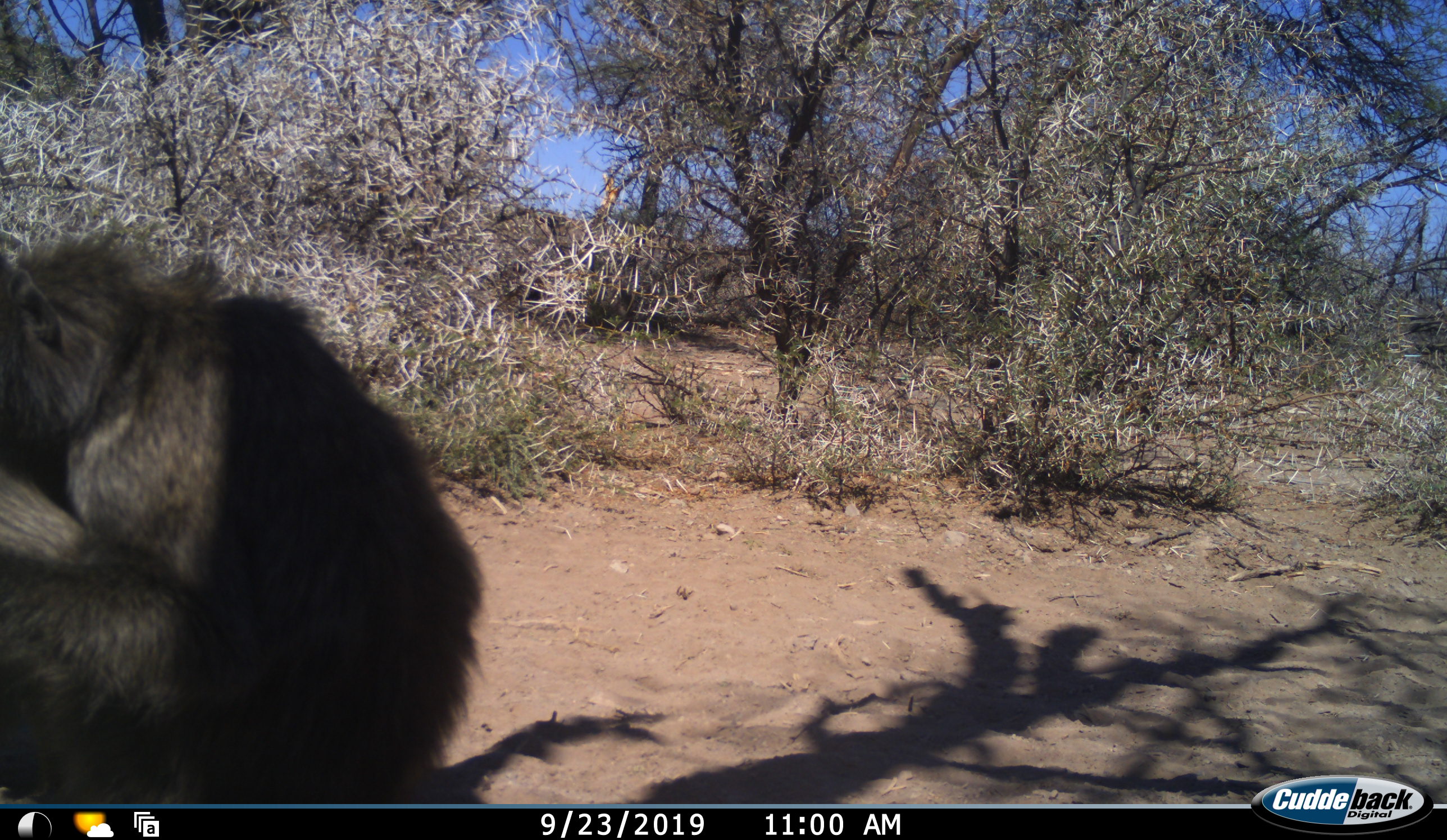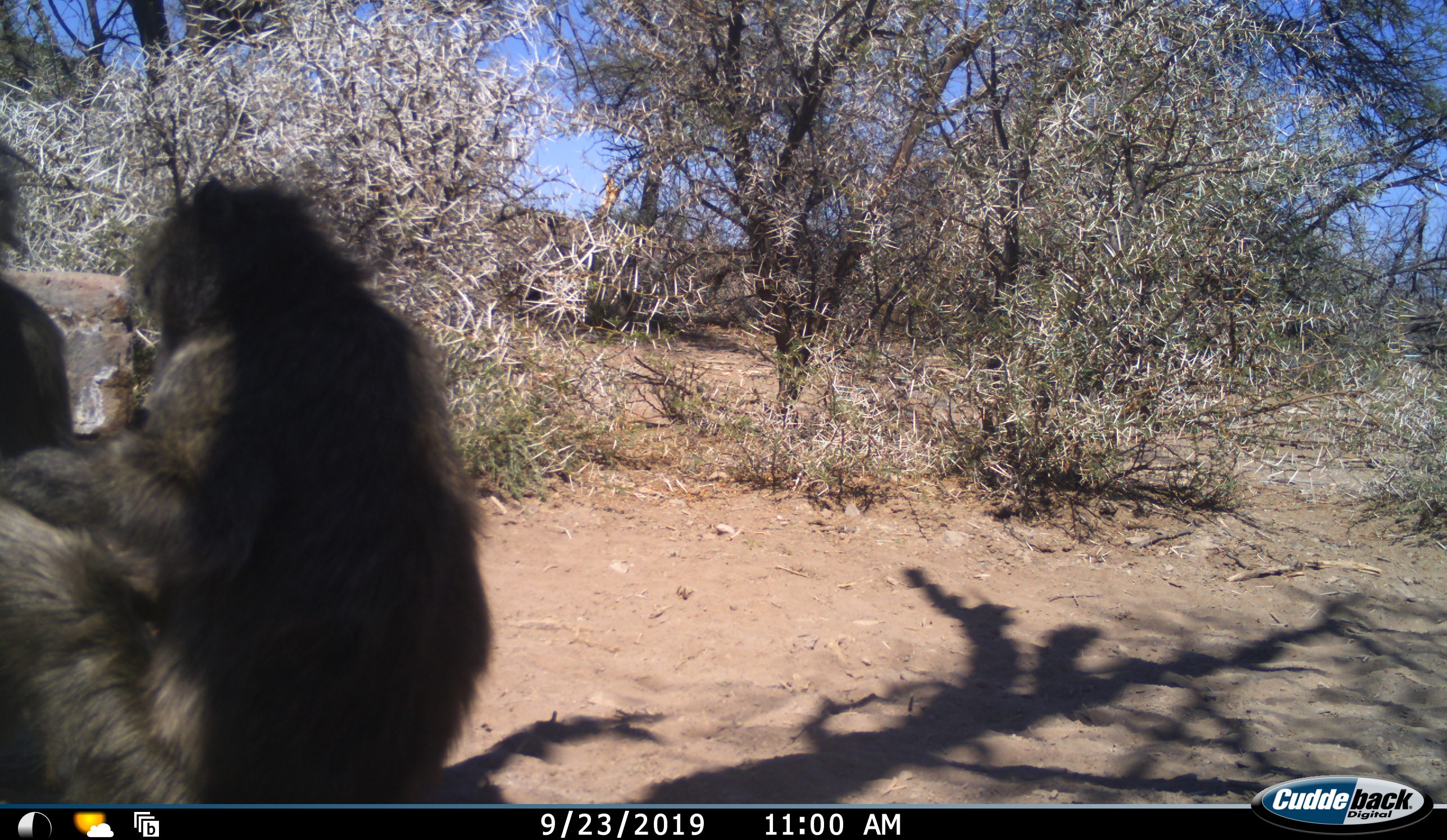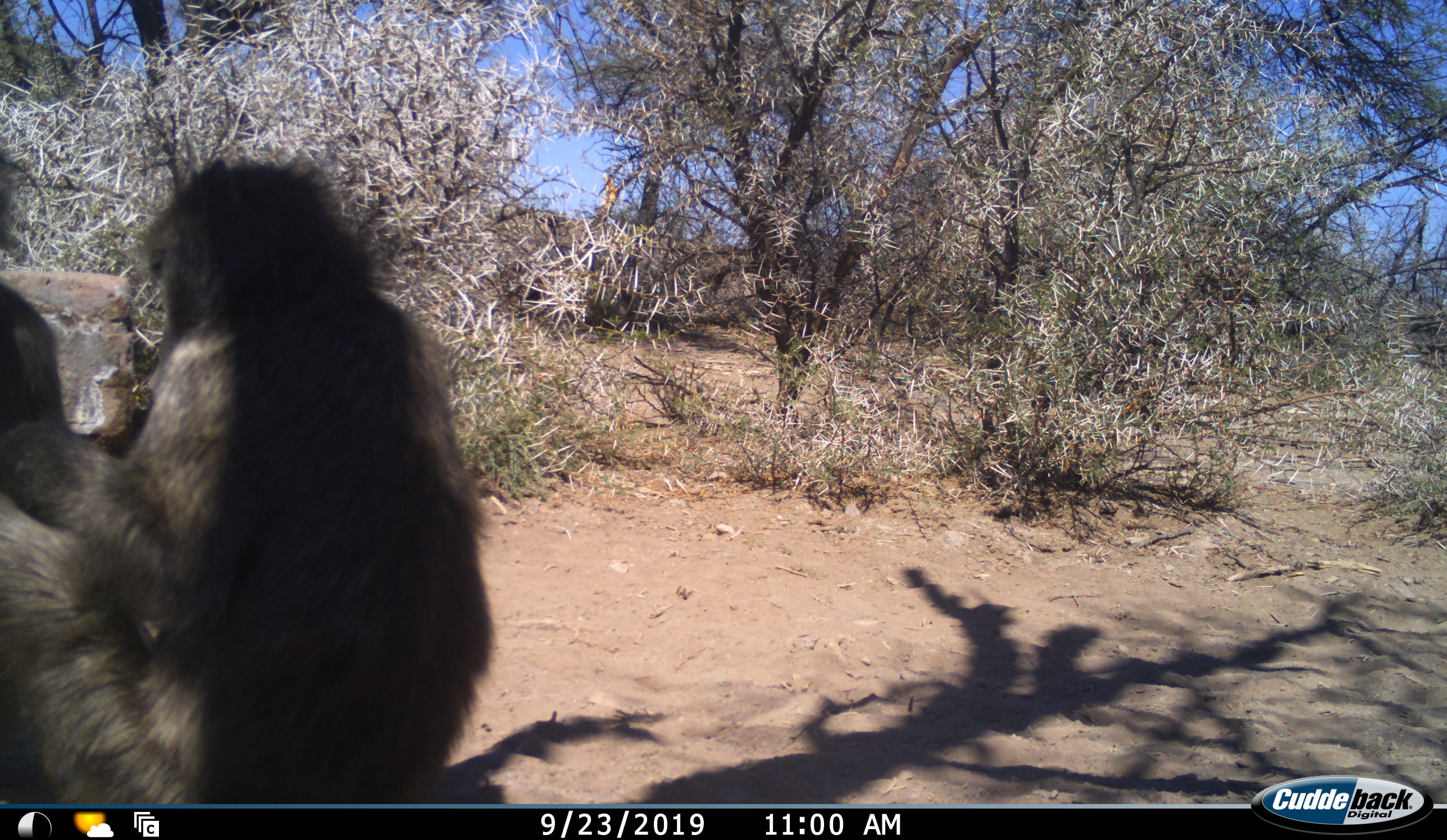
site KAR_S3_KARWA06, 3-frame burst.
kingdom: Animalia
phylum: Chordata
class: Mammalia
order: Primates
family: Cercopithecidae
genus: Papio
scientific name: Papio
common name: baboon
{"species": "baboon (Papio)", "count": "2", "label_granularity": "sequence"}